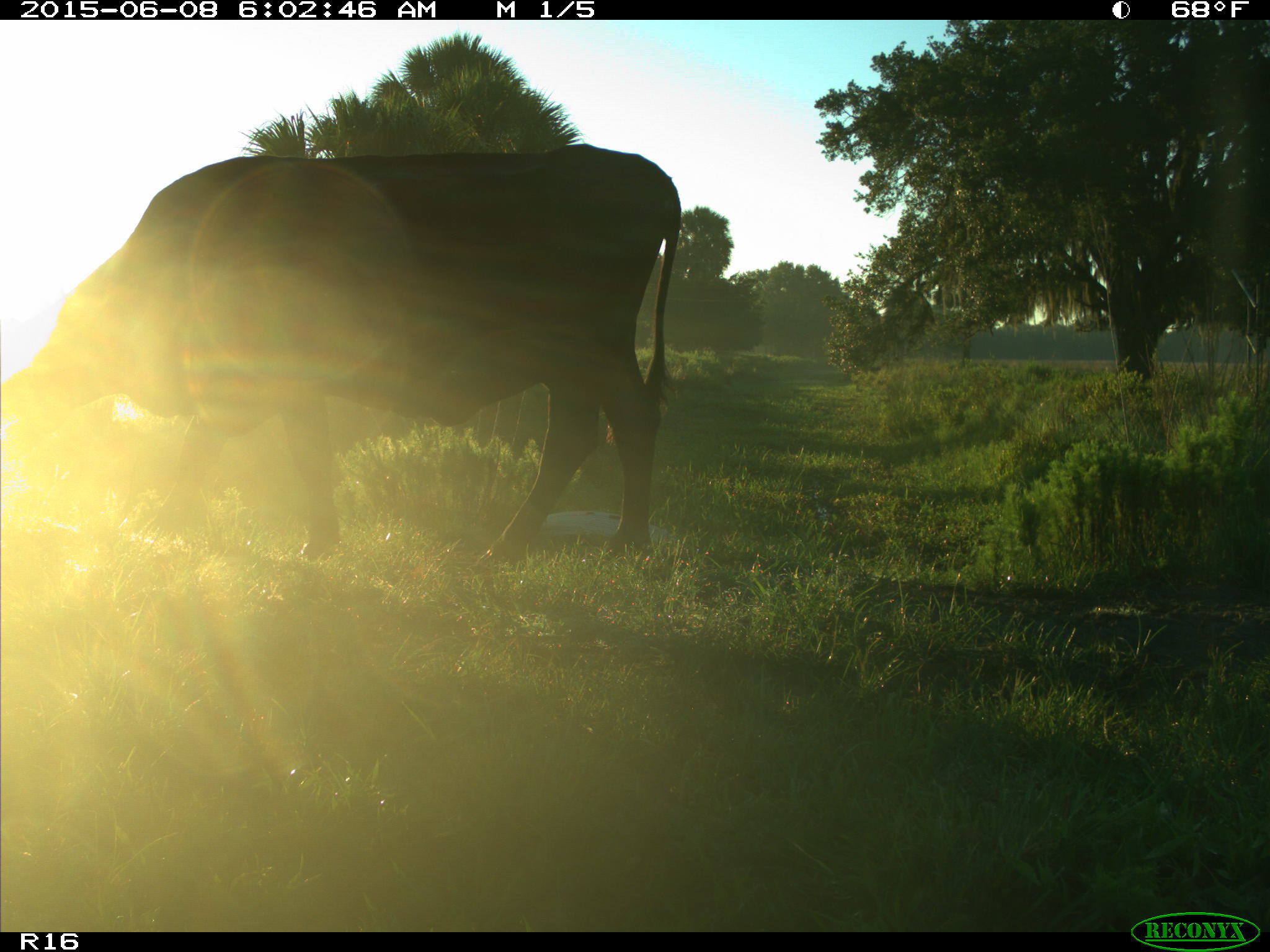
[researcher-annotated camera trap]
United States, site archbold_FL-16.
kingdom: Animalia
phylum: Chordata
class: Mammalia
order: Artiodactyla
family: Bovidae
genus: Bos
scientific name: Bos taurus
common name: domestic cow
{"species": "Bos taurus (domestic cow)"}